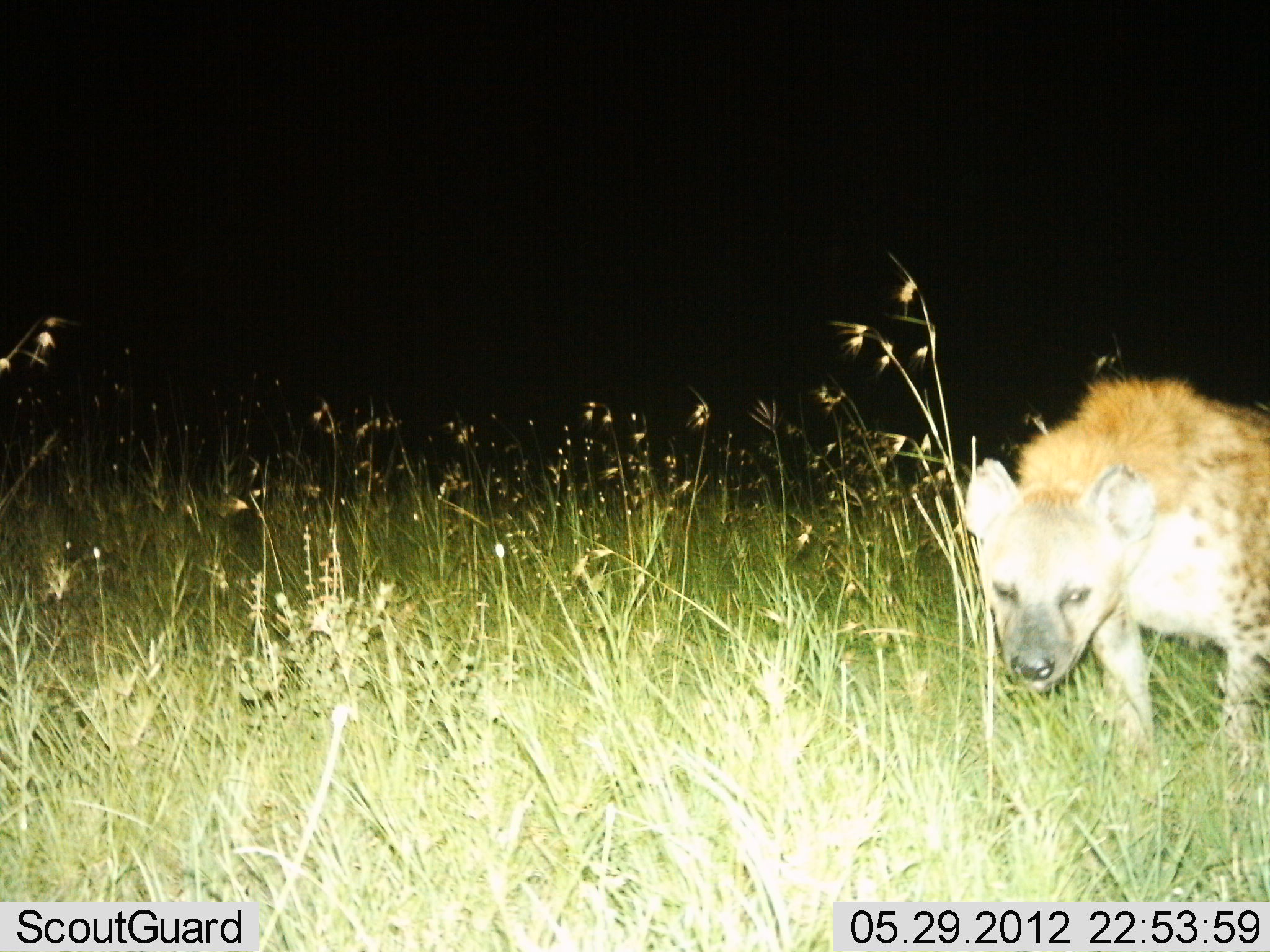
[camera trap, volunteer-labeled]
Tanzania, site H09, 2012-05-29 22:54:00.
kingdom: Animalia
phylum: Chordata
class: Mammalia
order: Carnivora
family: Hyaenidae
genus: Crocuta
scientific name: Crocuta crocuta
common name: spotted hyena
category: hyenaspotted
Hyenaspotted (spotted hyena) (Crocuta crocuta), count 1. Behavior (volunteer vote fractions): standing 80%, resting 0%, moving 20%, interacting 0%. Young present (vote fraction): 0%. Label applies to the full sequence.